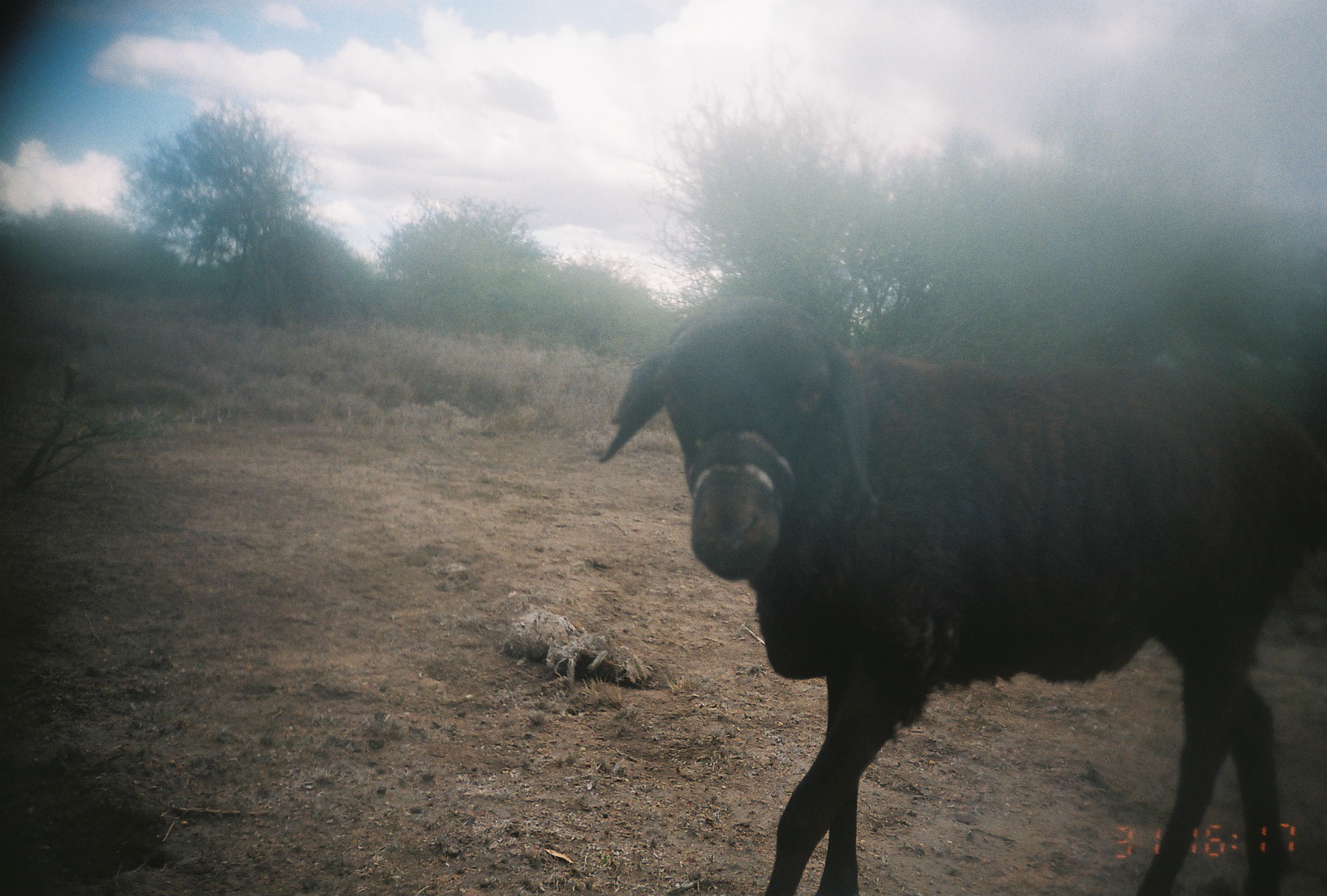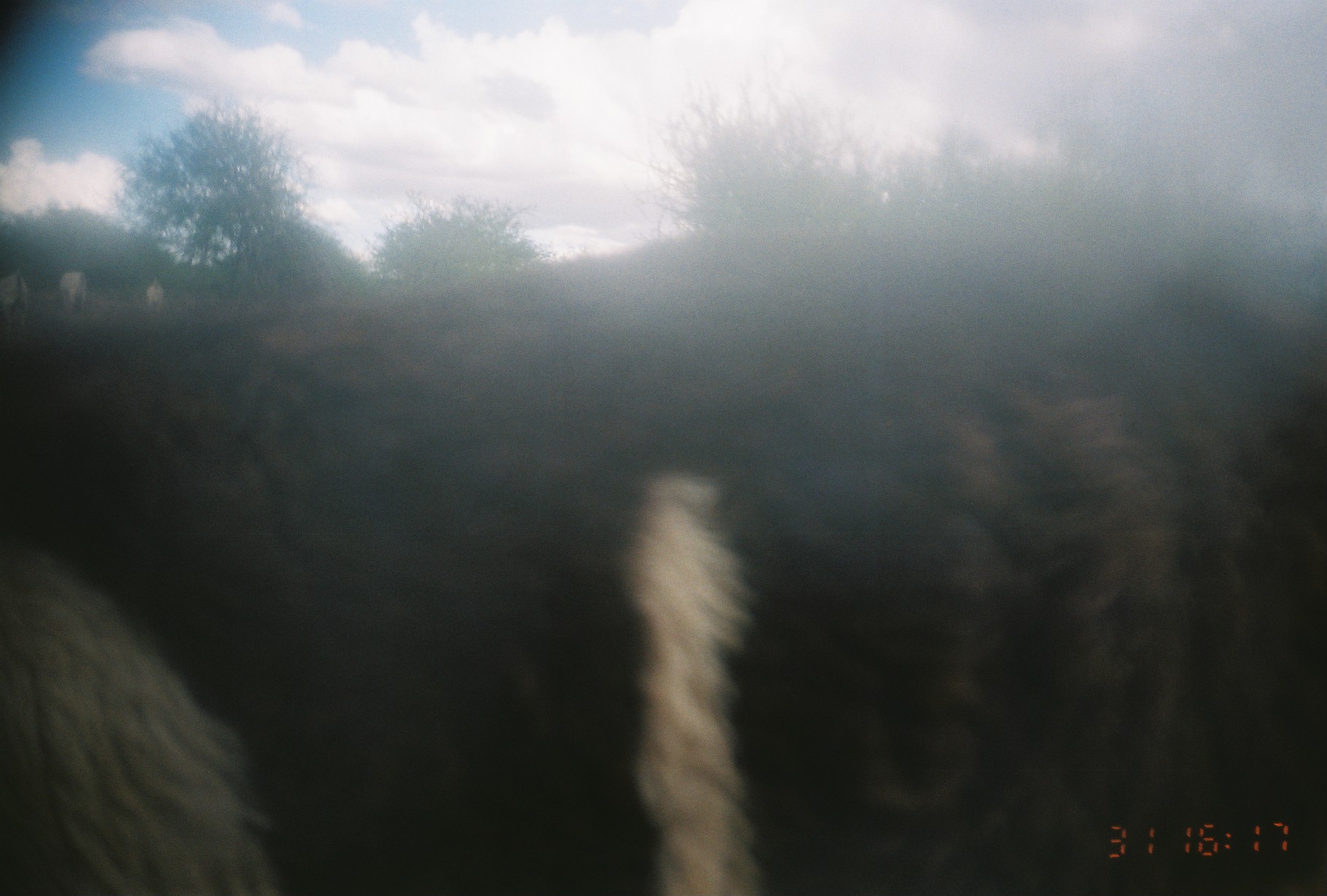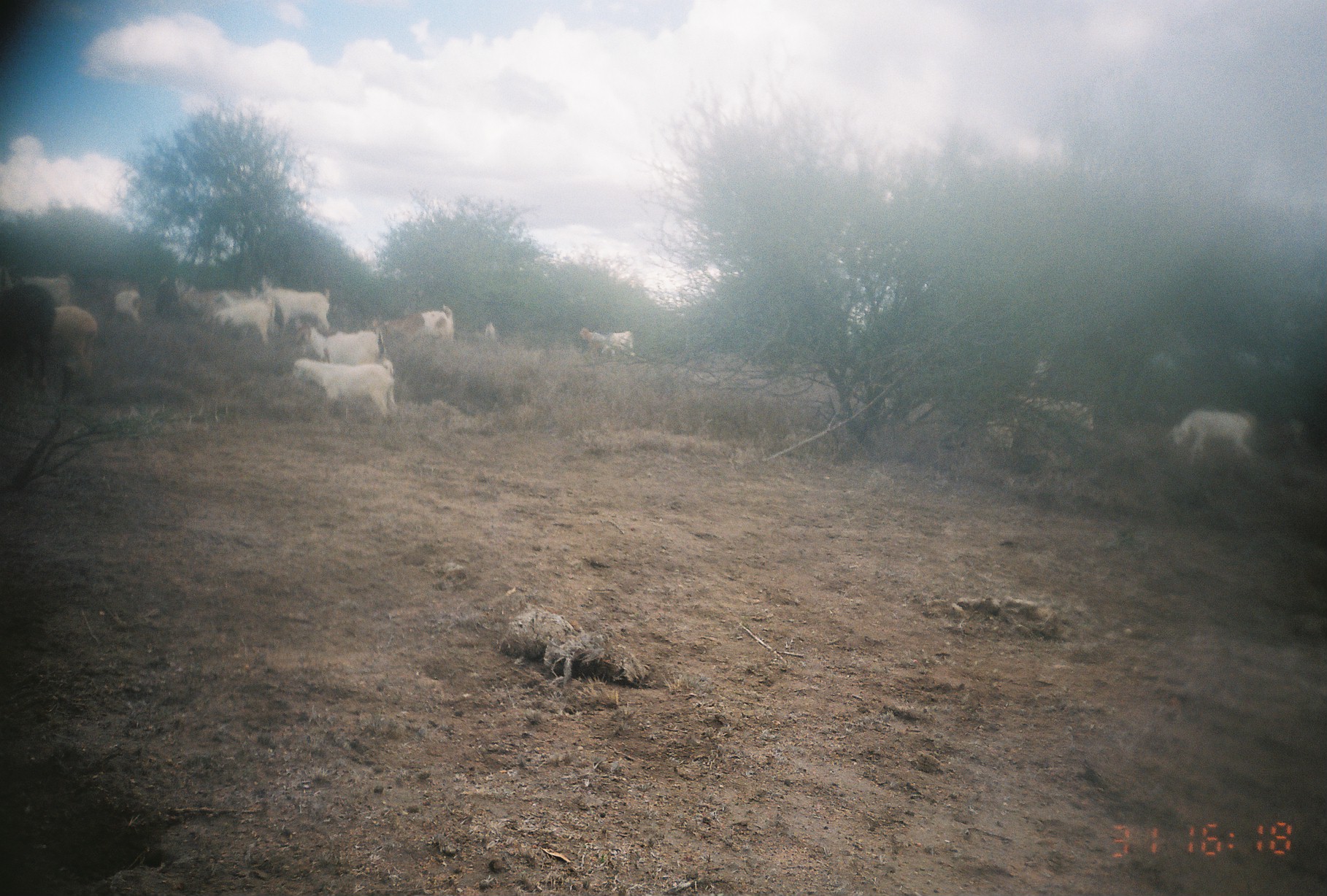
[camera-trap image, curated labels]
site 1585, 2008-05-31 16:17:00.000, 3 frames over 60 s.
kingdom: Animalia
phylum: Chordata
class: Mammalia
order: Artiodactyla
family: Bovidae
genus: Ovis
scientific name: Ovis aries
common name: domestic sheep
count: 1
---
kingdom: Animalia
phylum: Chordata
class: Mammalia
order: Artiodactyla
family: Bovidae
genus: Capra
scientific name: Capra aegagrus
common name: wild goat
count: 14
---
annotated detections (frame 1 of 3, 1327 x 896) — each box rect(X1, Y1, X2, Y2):
ovis aries: rect(598, 291, 1326, 896)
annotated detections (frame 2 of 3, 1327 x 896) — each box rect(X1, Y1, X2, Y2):
ovis aries: rect(0, 223, 1327, 896); rect(1, 268, 30, 329); rect(58, 268, 90, 317); rect(146, 276, 164, 313)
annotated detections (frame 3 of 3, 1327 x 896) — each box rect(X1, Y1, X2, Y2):
group: rect(2, 238, 1325, 495)